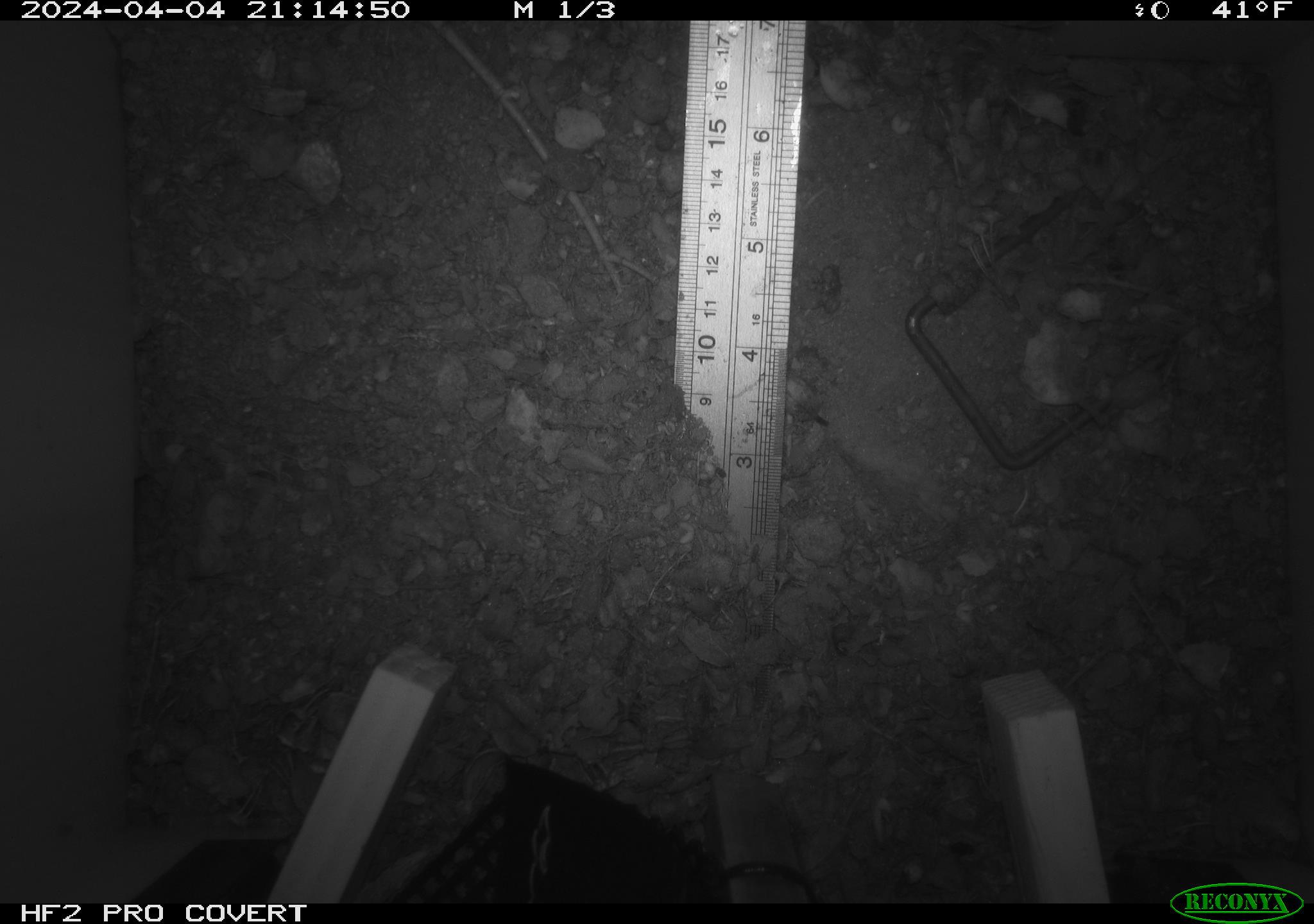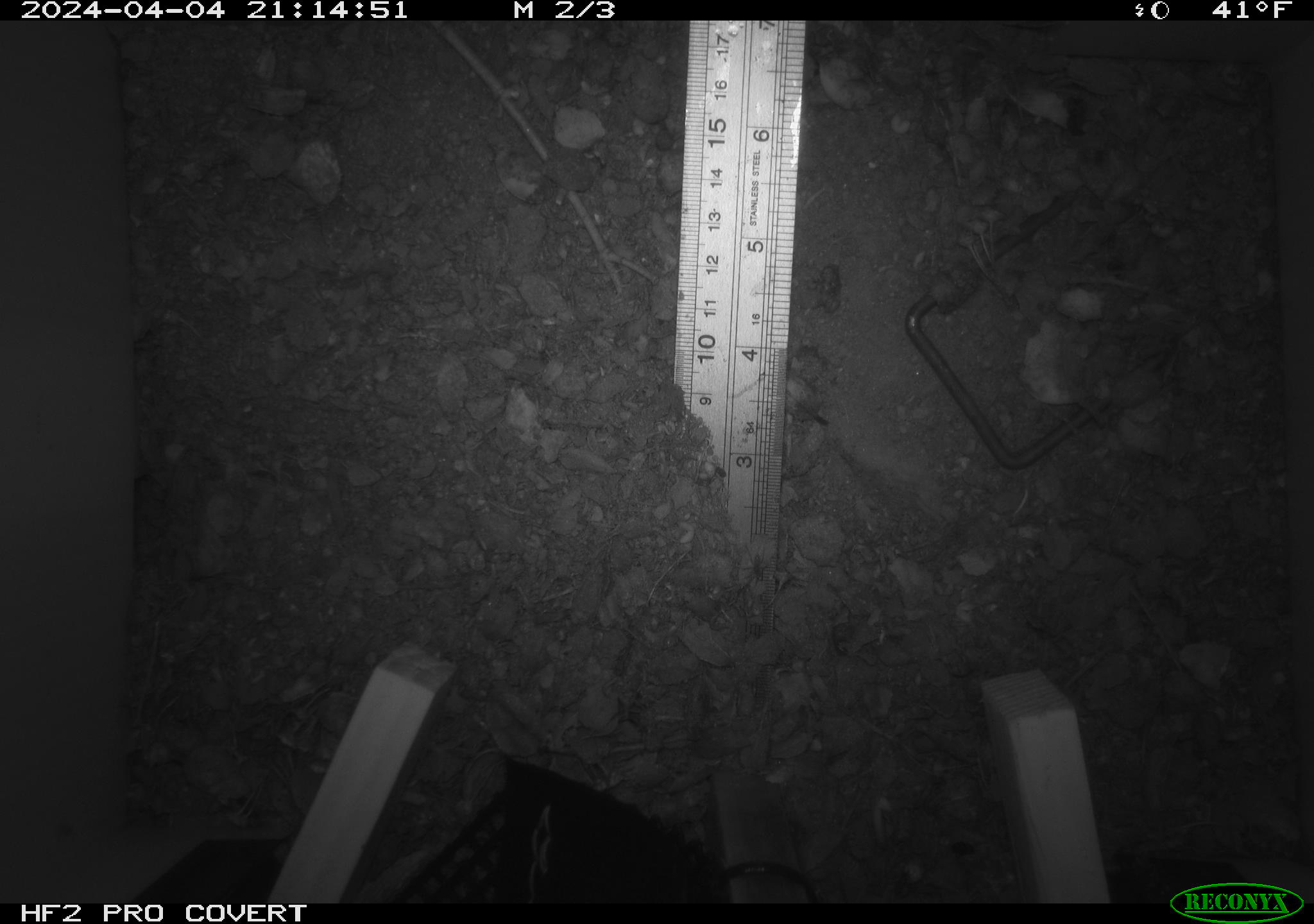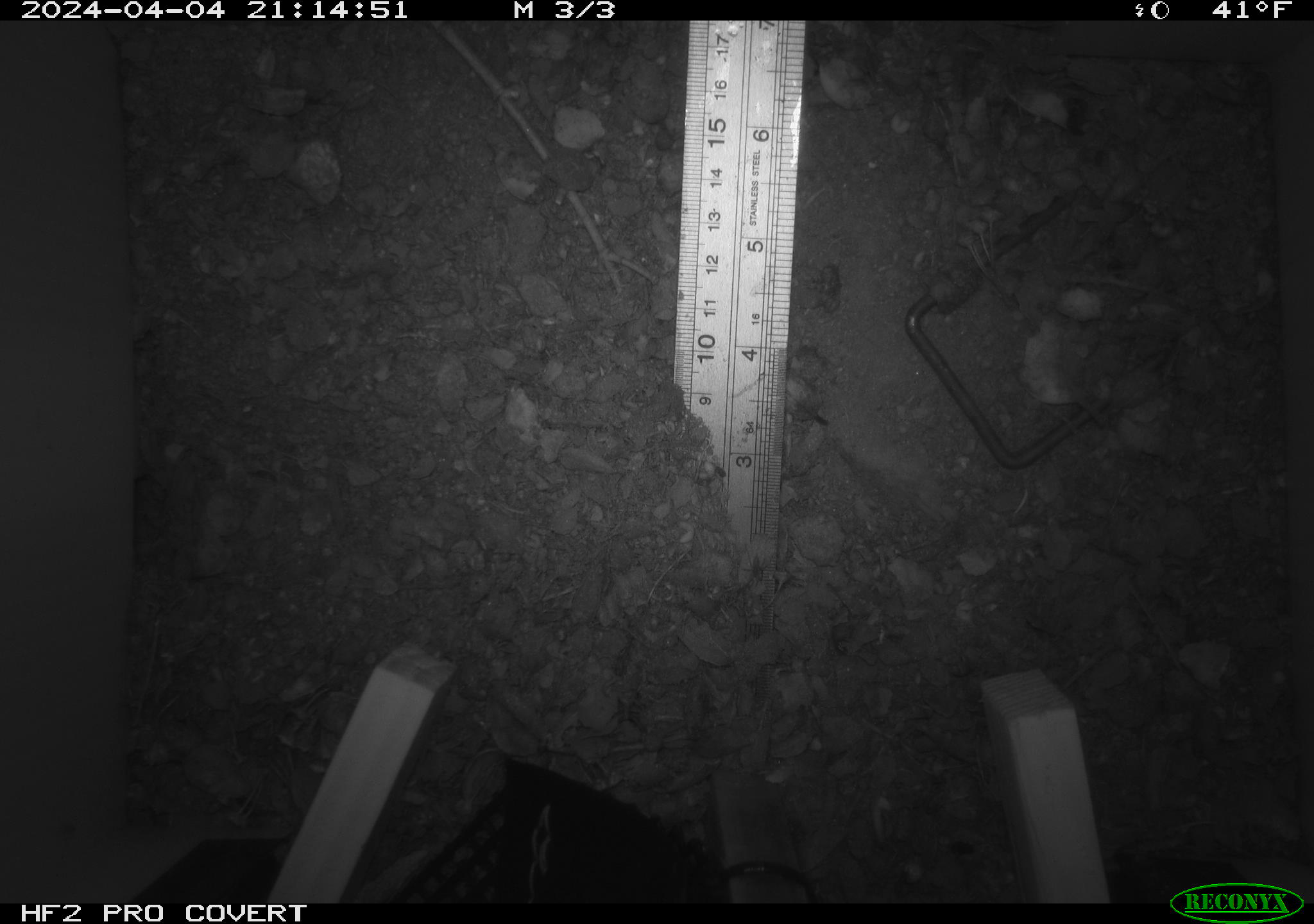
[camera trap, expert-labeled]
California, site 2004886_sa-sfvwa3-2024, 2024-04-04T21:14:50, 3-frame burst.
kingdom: Animalia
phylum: Arthropoda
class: Insecta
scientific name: Insecta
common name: insect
Insect (Insecta).